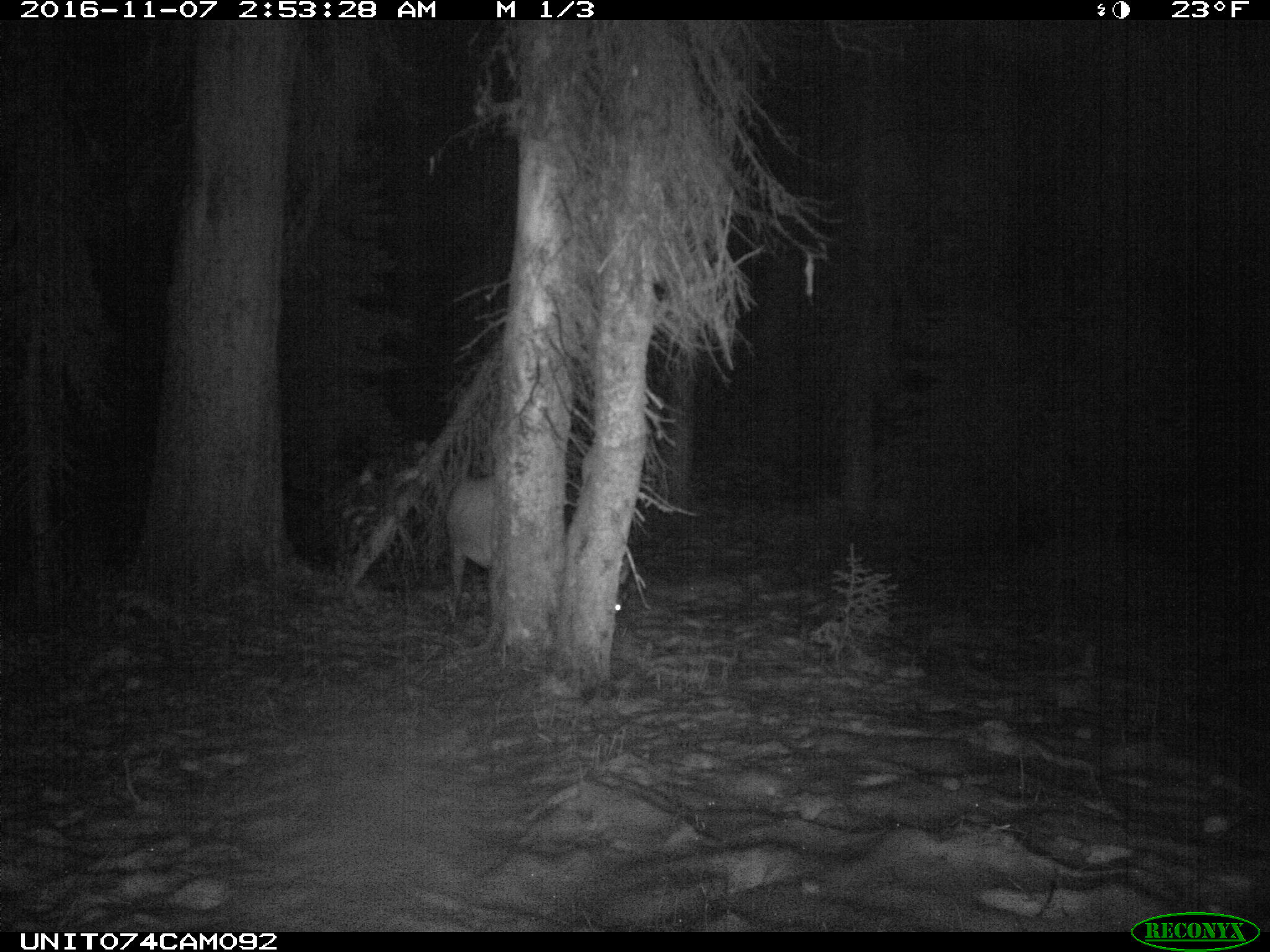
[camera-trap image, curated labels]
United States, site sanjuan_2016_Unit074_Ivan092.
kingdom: Animalia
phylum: Chordata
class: Mammalia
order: Artiodactyla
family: Cervidae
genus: Cervus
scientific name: Cervus elaphus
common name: red deer